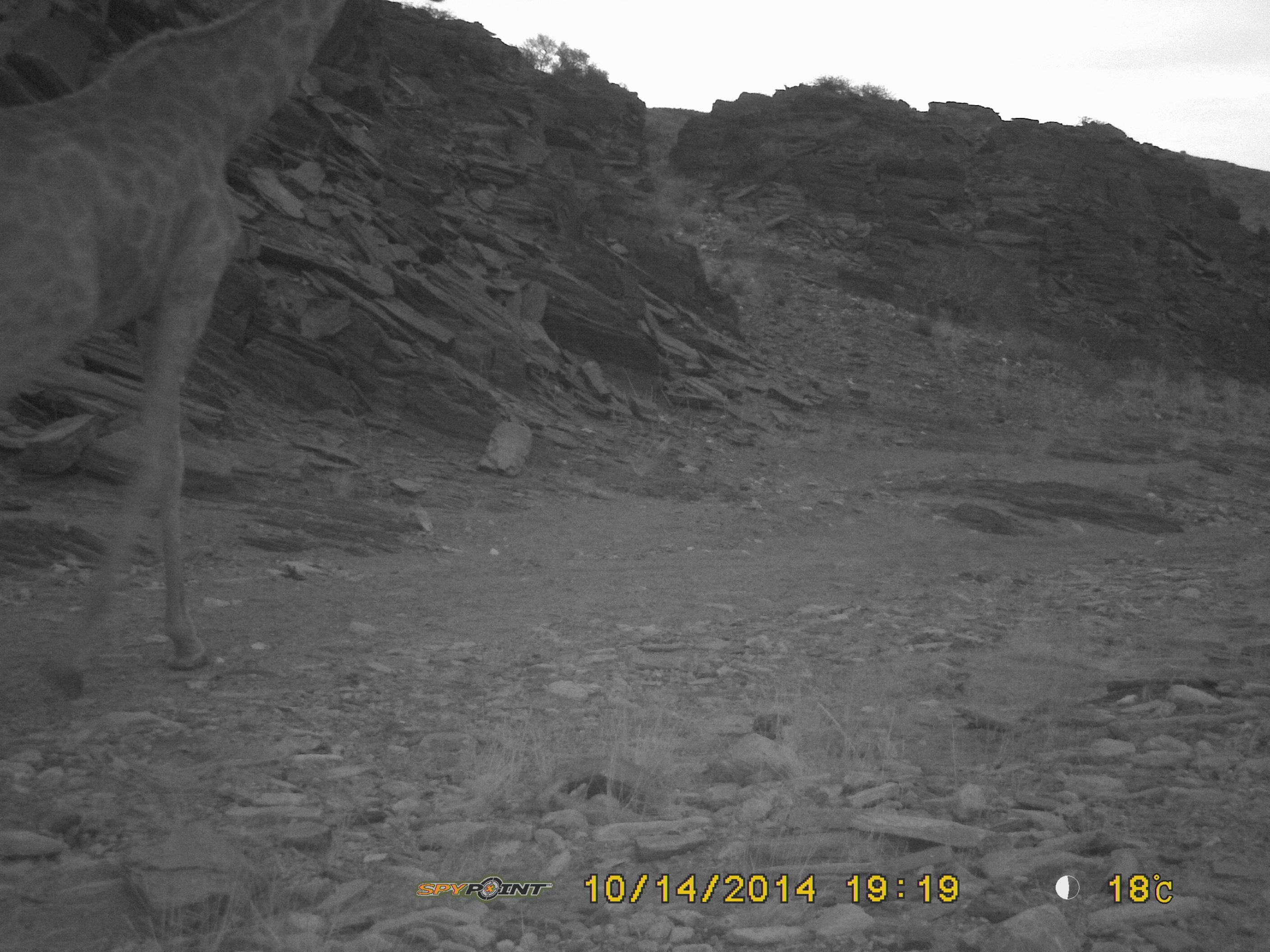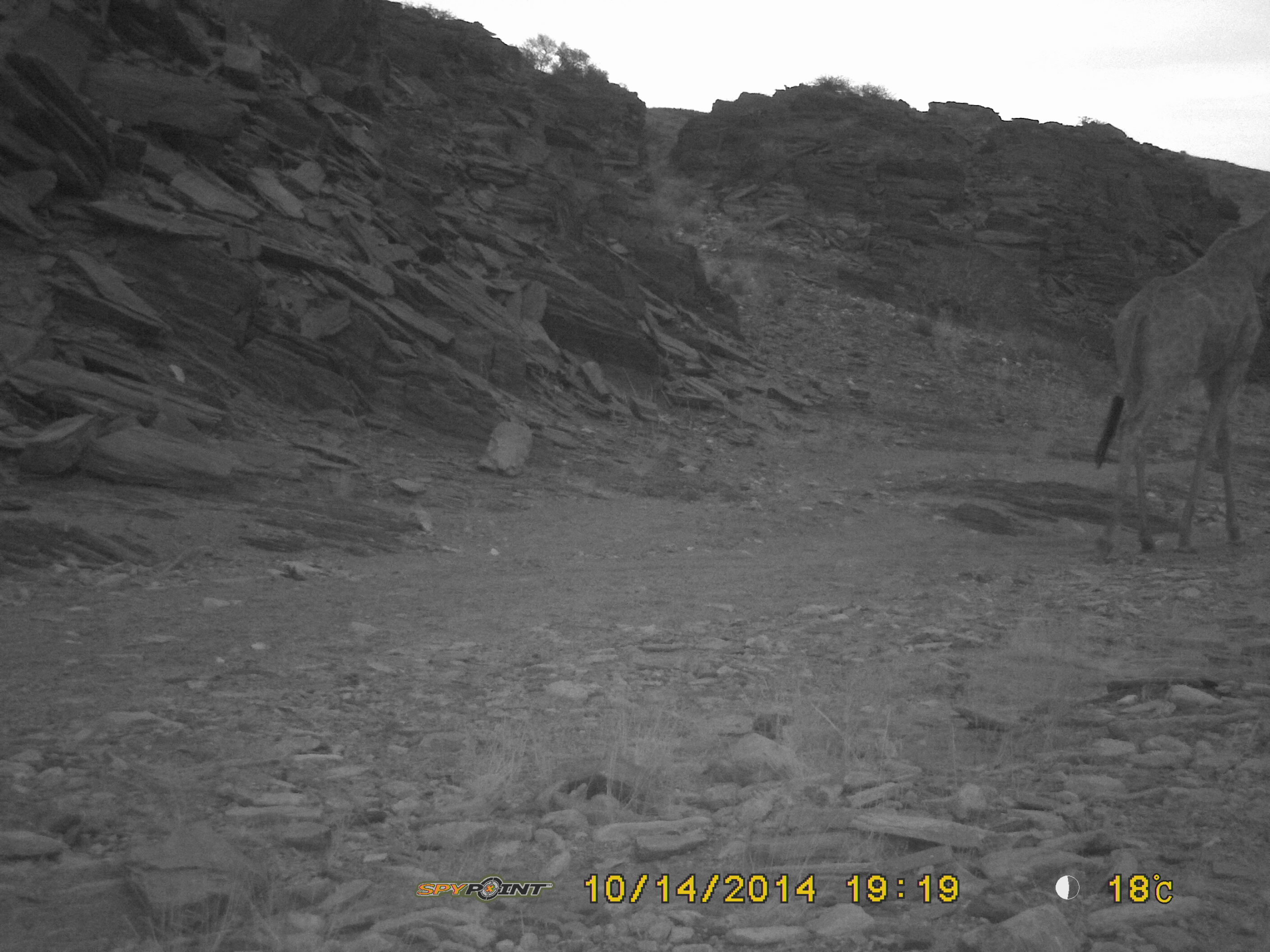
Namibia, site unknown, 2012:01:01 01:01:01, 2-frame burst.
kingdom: Animalia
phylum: Chordata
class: Mammalia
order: Artiodactyla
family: Giraffidae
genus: Giraffa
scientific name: Giraffa camelopardalis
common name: giraffe